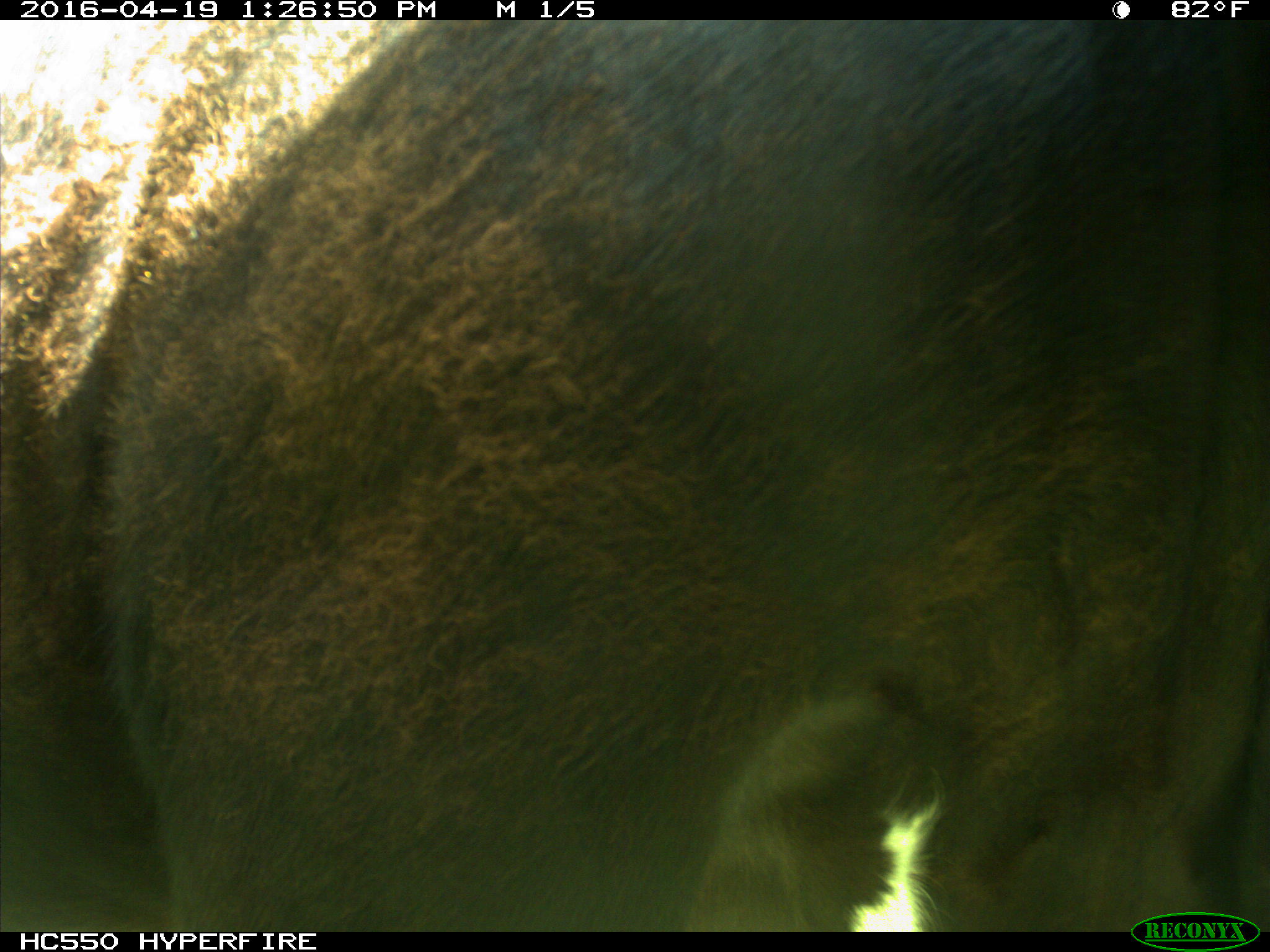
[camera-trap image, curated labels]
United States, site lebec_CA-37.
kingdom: Animalia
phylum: Chordata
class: Mammalia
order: Artiodactyla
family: Bovidae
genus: Bos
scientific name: Bos taurus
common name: domestic cow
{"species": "Bos taurus (domestic cow)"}